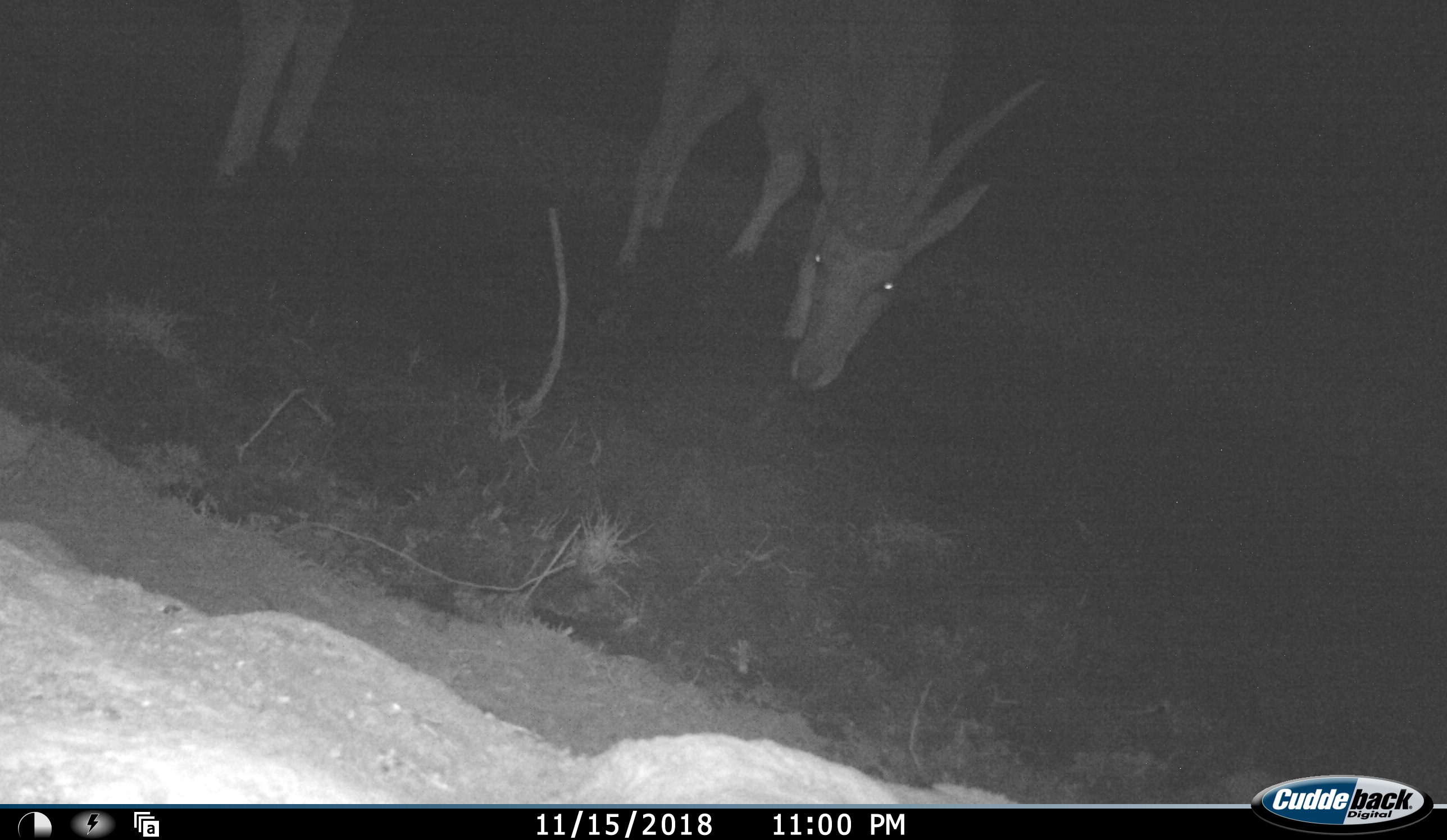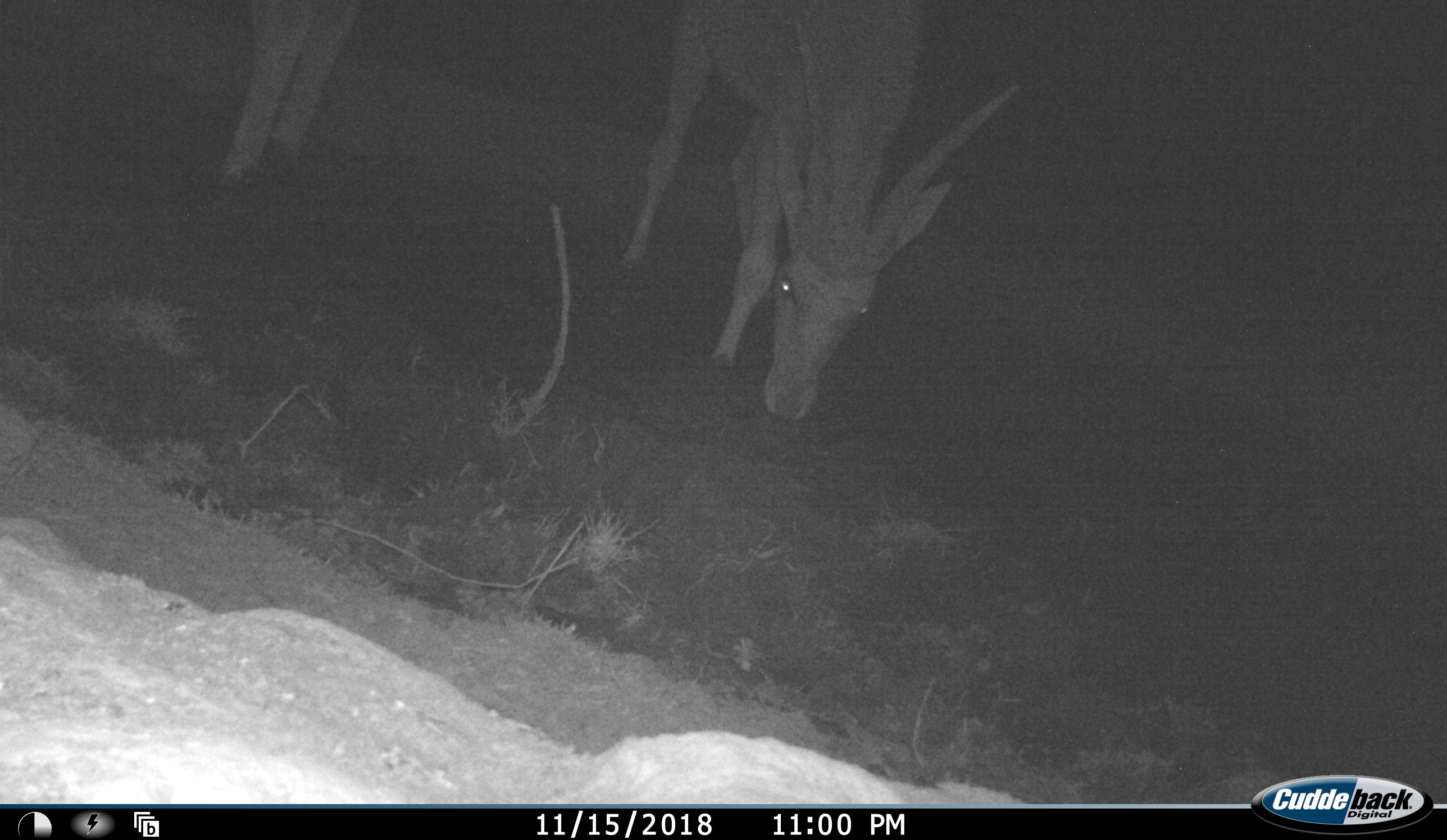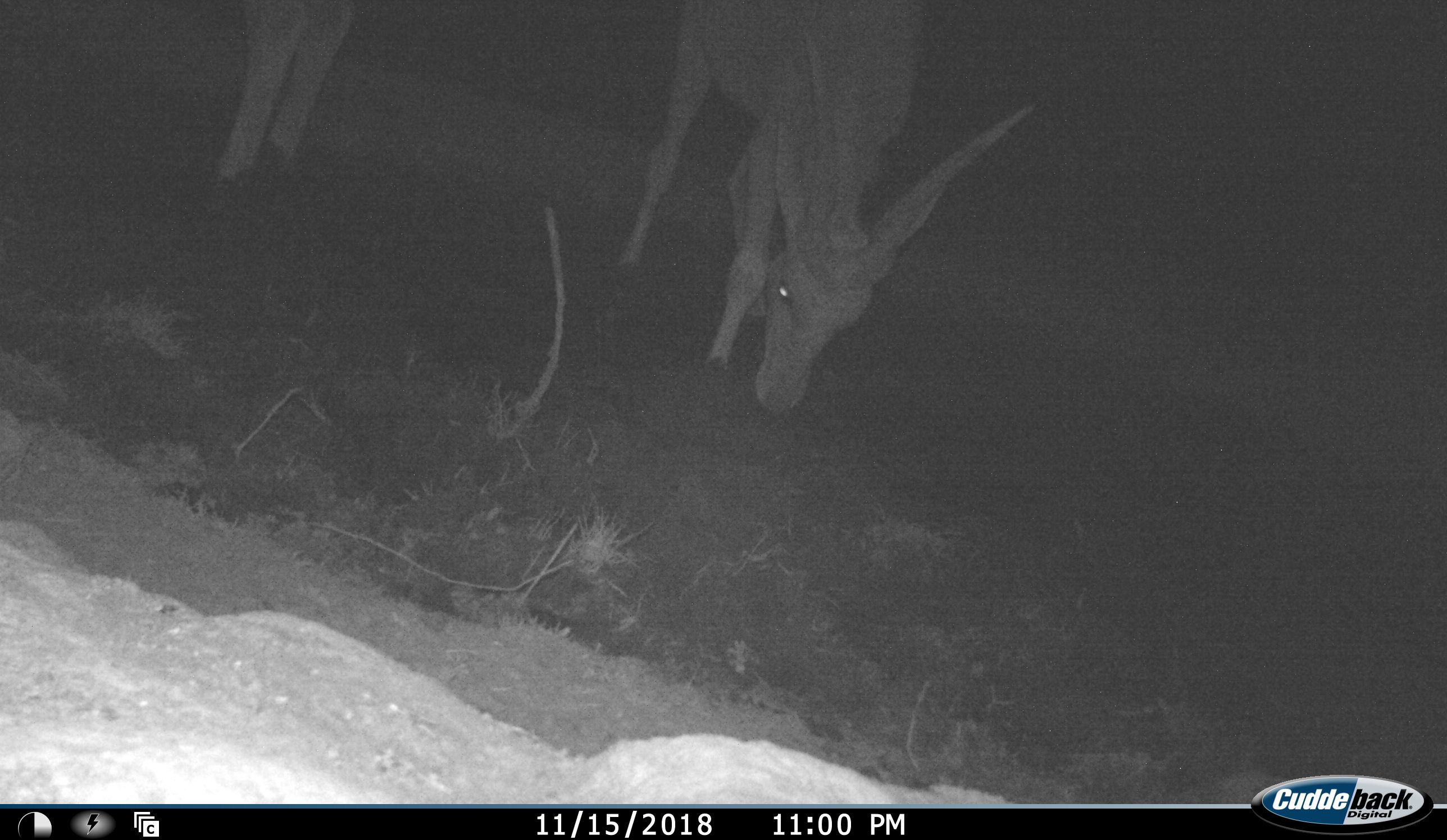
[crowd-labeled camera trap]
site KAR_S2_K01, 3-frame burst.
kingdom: Animalia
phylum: Chordata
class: Mammalia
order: Artiodactyla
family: Bovidae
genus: Tragelaphus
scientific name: Tragelaphus oryx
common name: eland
Eland (Tragelaphus oryx), count 2. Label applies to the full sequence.